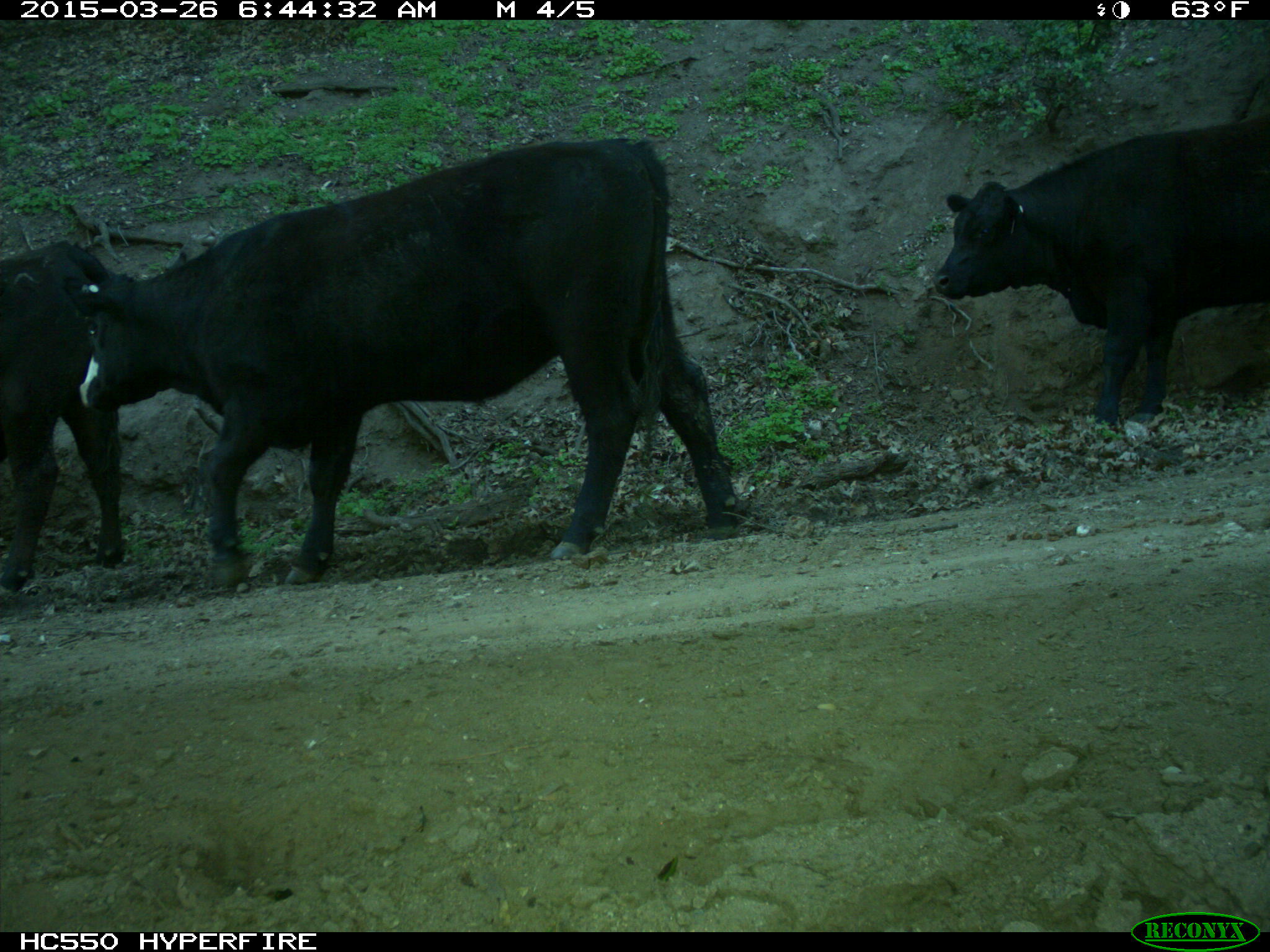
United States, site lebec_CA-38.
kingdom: Animalia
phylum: Chordata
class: Mammalia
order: Artiodactyla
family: Bovidae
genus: Bos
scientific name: Bos taurus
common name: domestic cow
Bos taurus (domestic cow).